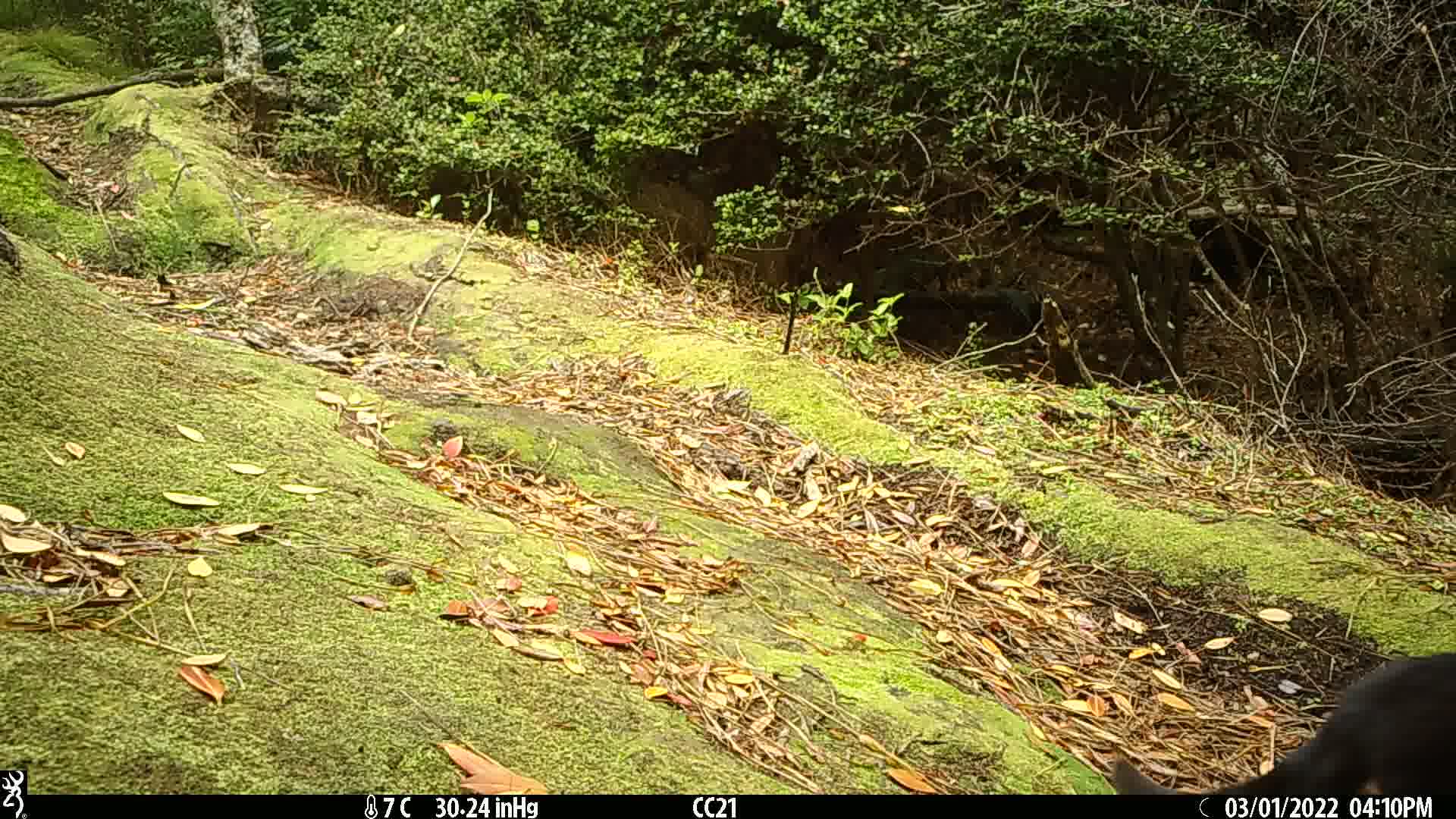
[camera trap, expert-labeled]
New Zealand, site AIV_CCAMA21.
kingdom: Animalia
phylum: Chordata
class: Mammalia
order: Carnivora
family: Felidae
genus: Felis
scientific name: Felis catus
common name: domestic cat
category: cat